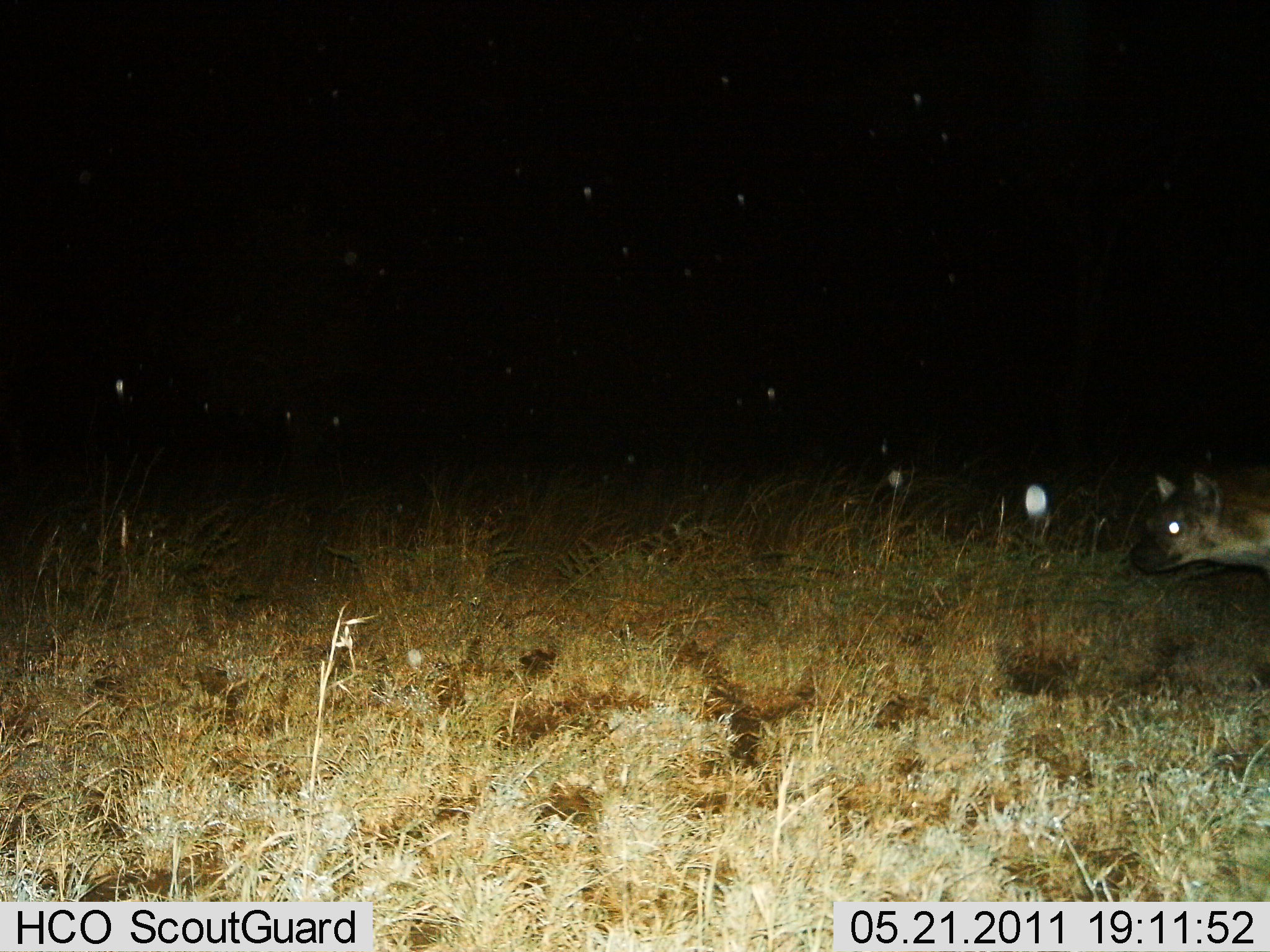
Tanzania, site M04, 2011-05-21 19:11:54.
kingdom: Animalia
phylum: Chordata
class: Mammalia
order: Carnivora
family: Hyaenidae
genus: Crocuta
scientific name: Crocuta crocuta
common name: spotted hyena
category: hyenaspotted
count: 1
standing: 33%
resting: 0%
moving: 67%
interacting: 0%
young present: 0%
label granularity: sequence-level